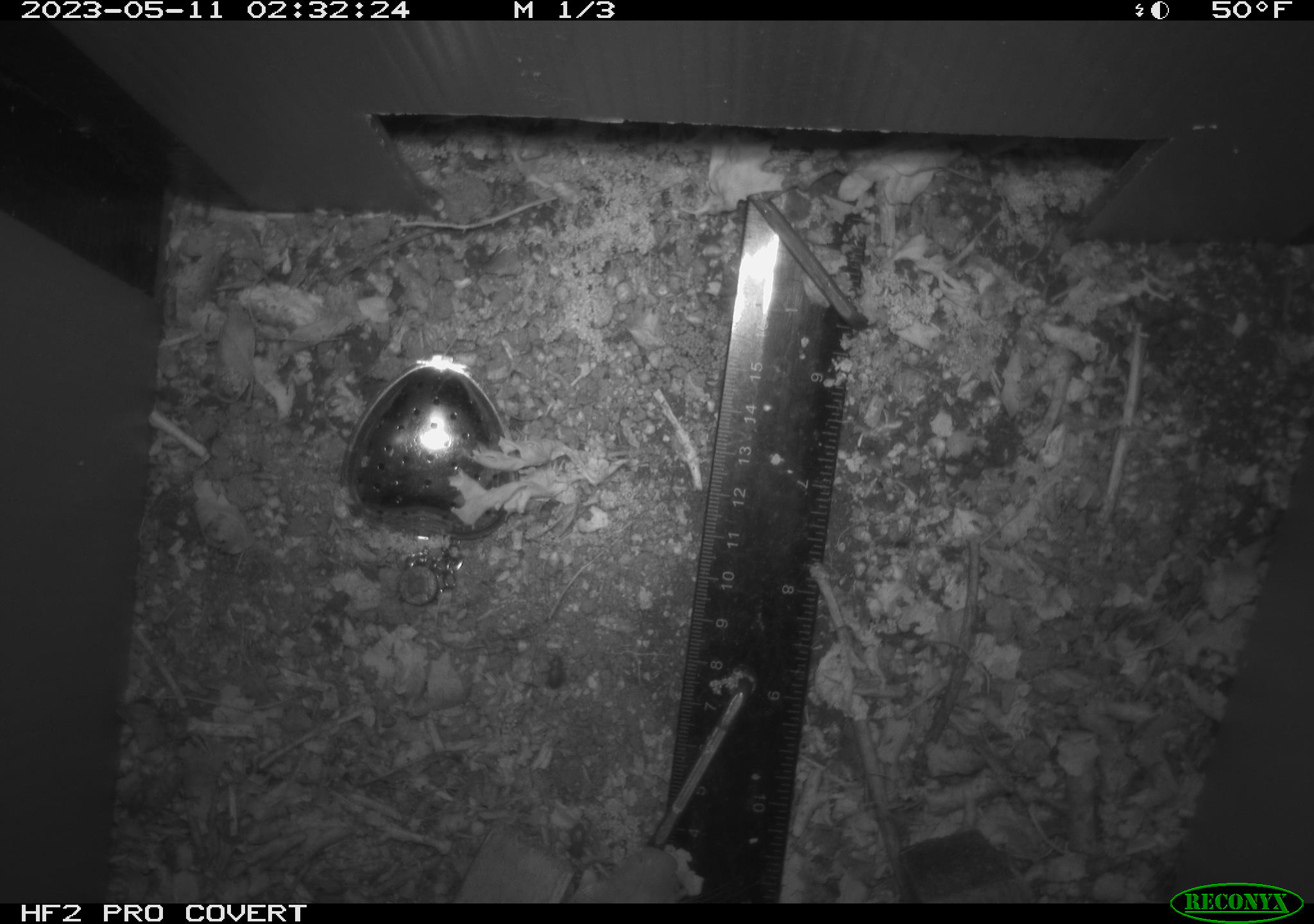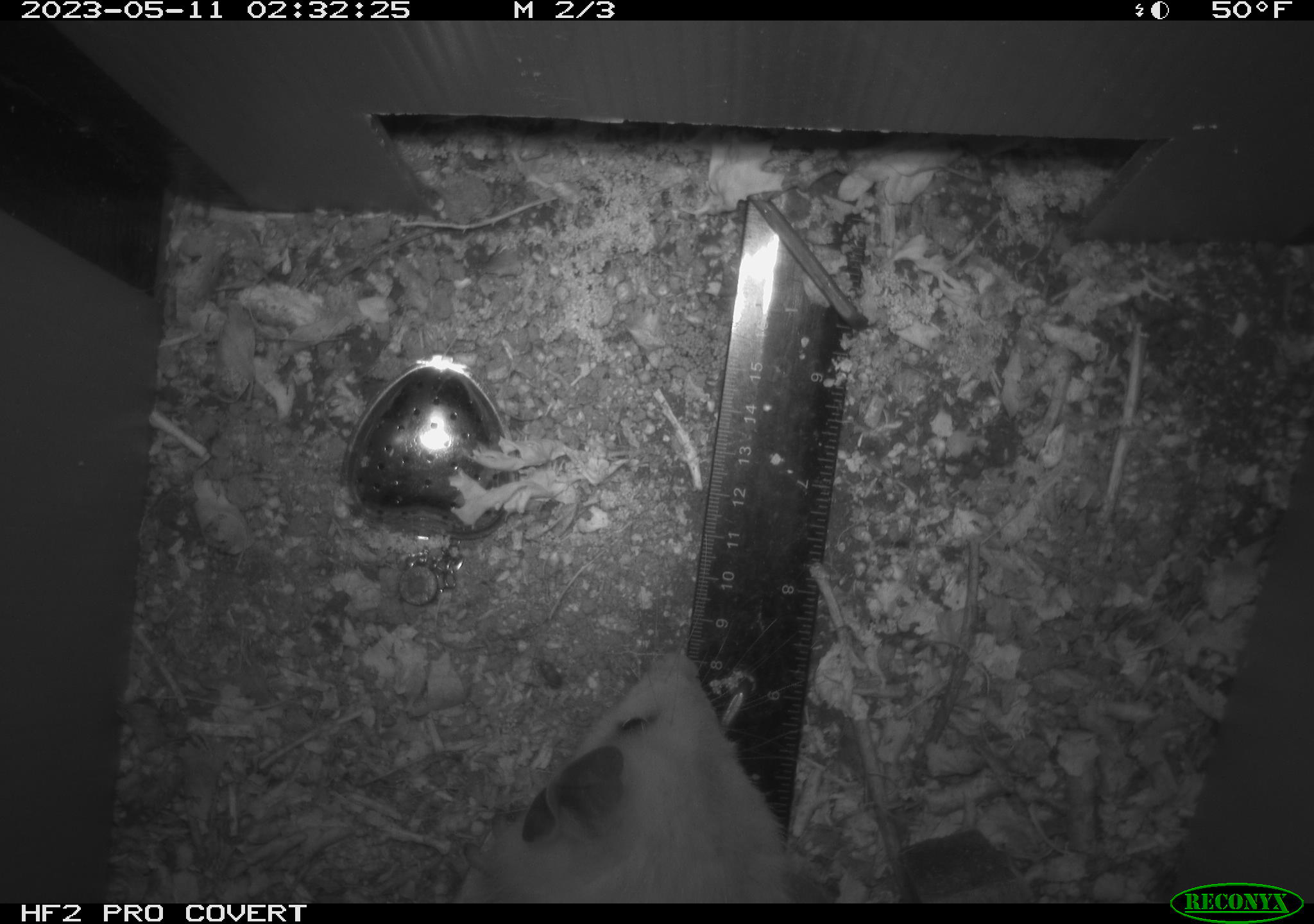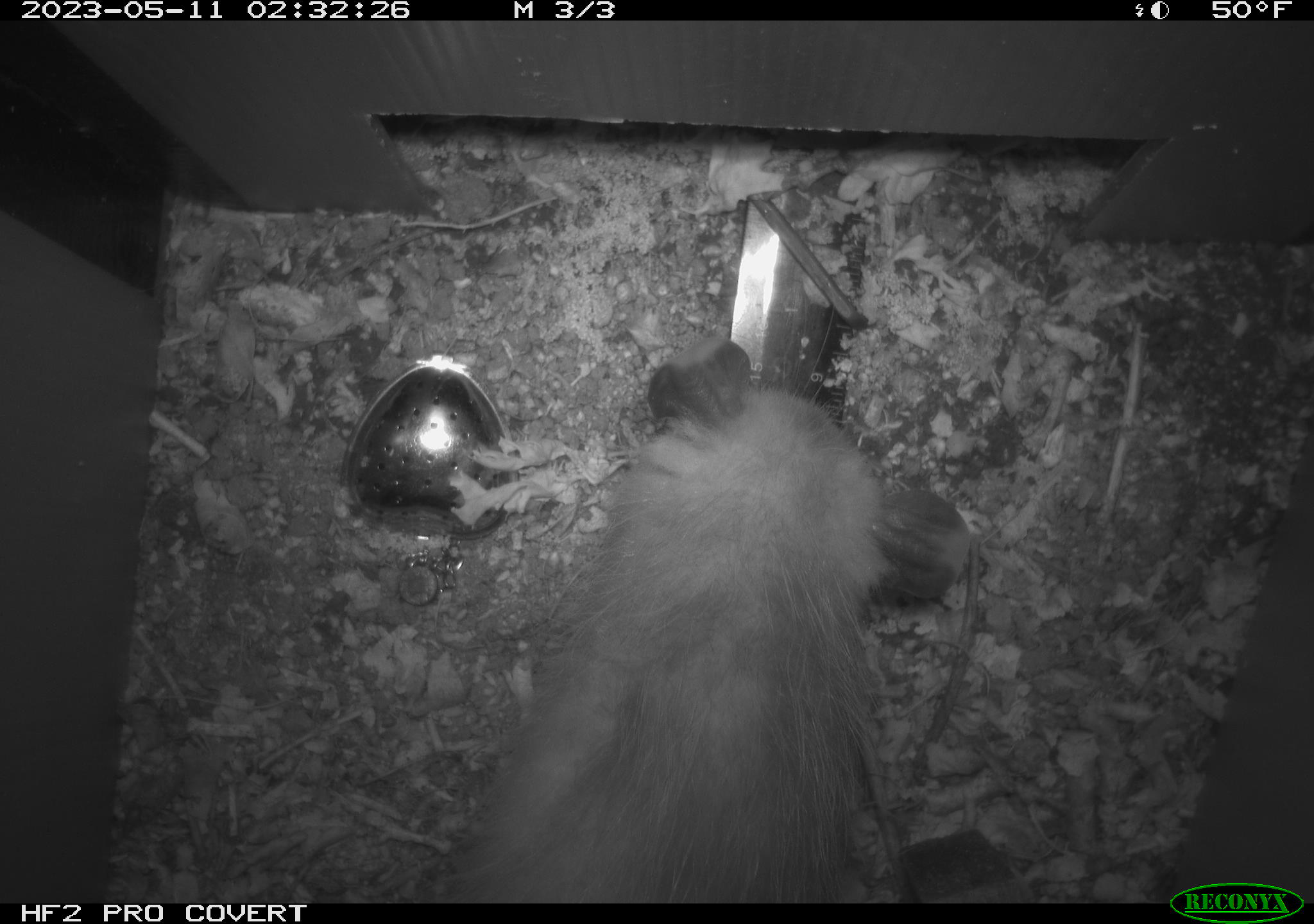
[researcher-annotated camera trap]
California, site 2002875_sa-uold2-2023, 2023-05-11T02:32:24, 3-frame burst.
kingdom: Animalia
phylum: Chordata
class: Mammalia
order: Didelphimorphia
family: Didelphidae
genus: Didelphis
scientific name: Didelphis virginiana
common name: virginia opossum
Virginia opossum (Didelphis virginiana).